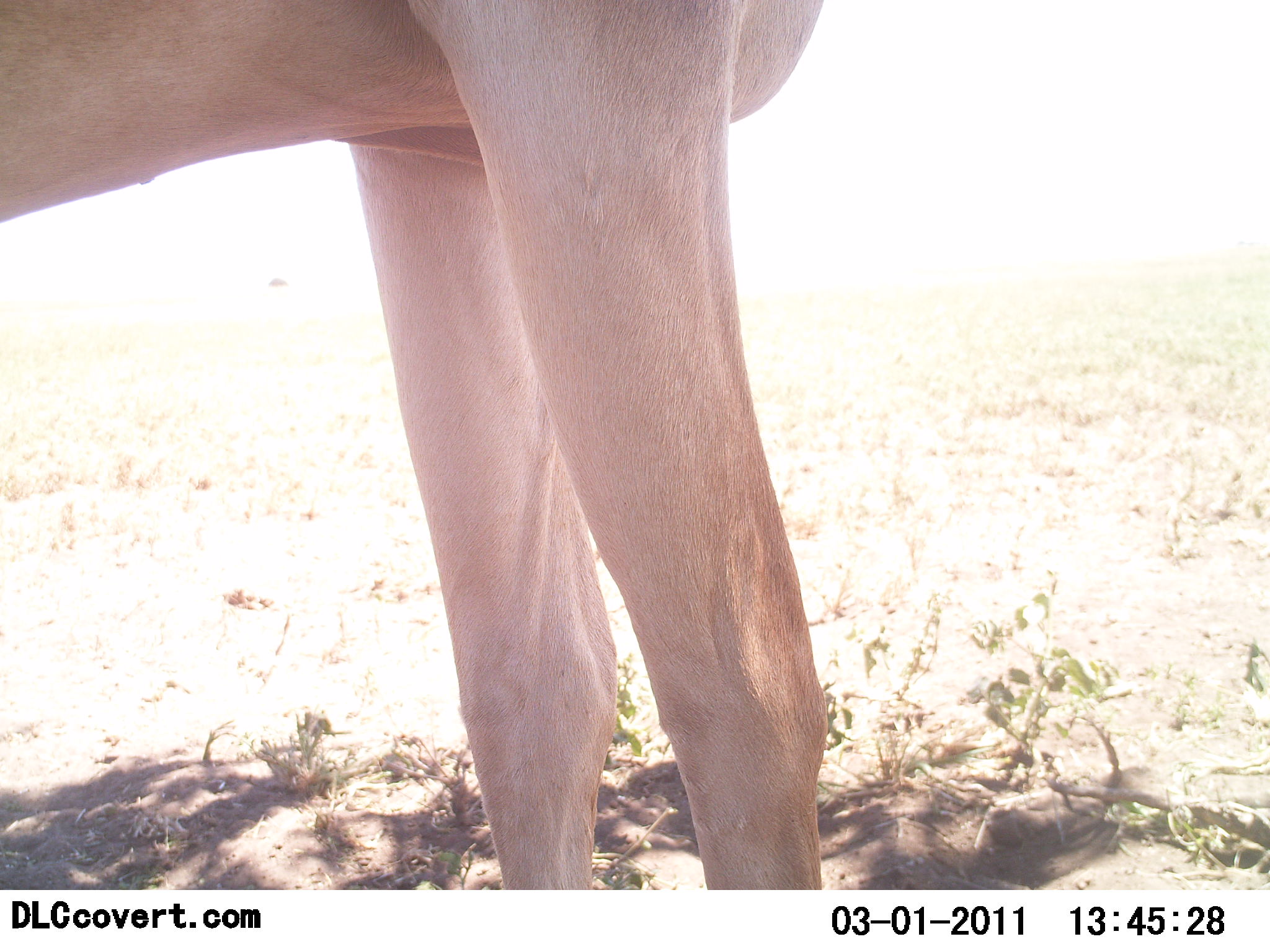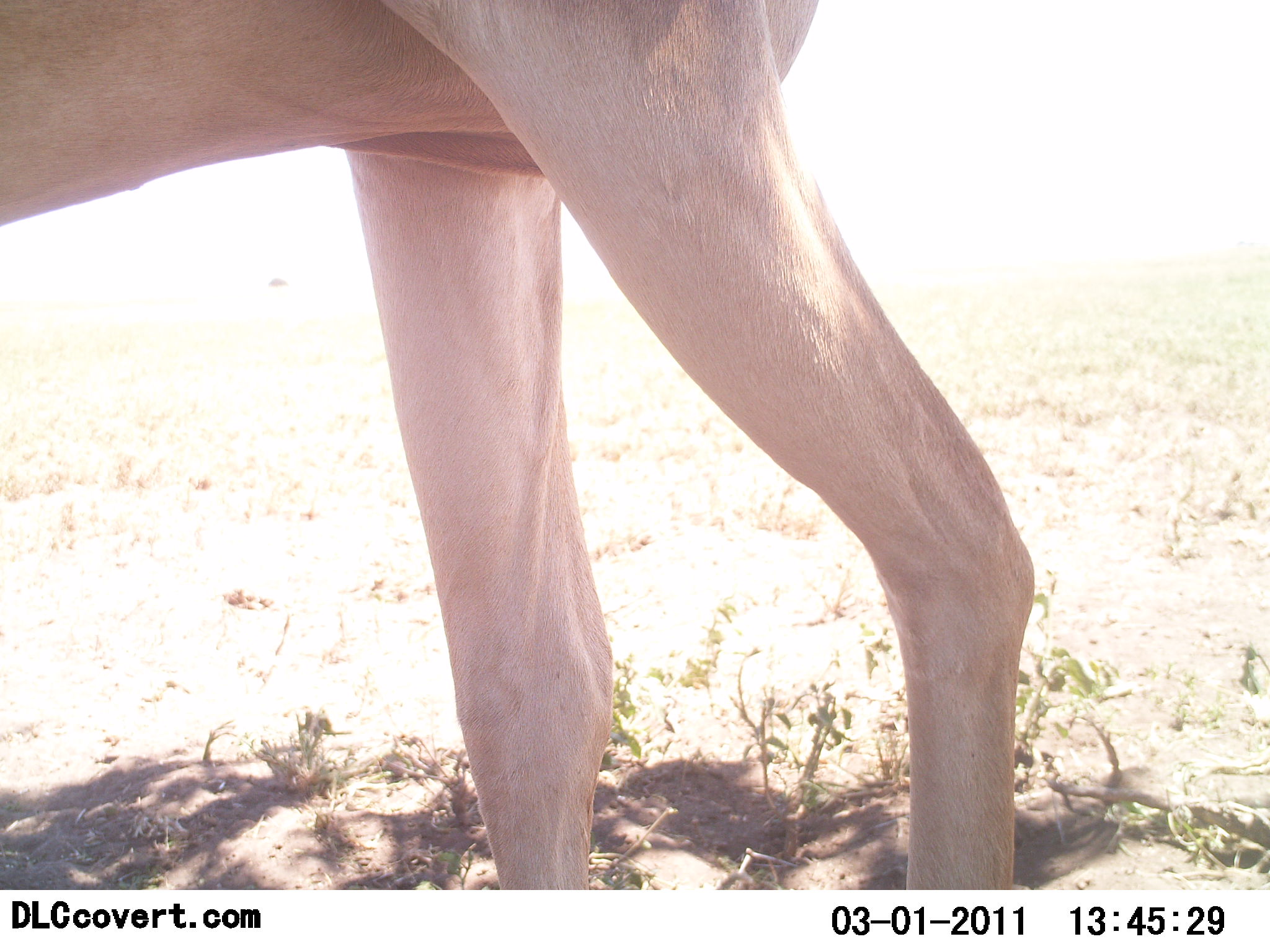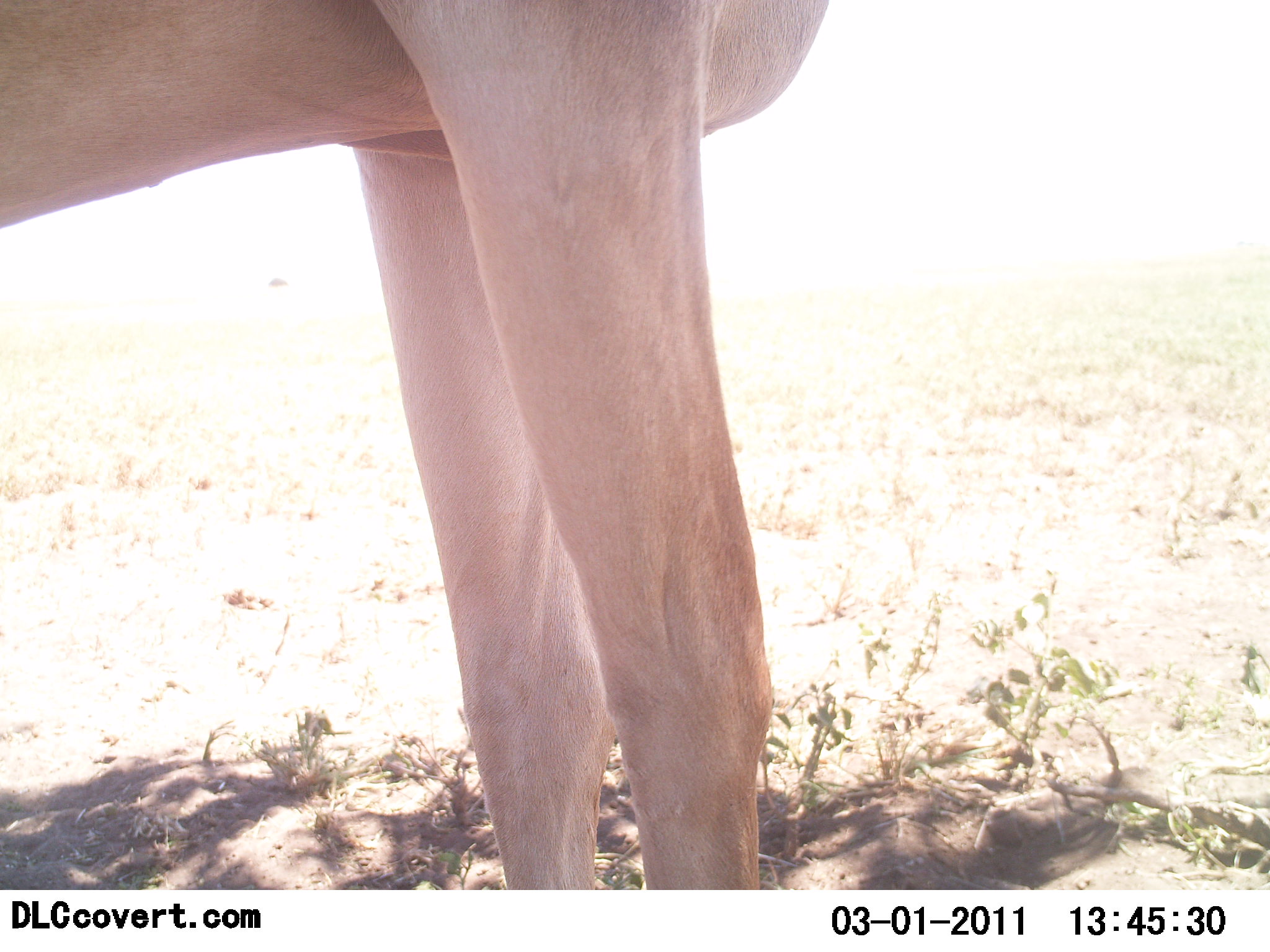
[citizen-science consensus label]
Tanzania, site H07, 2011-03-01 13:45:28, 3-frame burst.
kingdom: Animalia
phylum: Chordata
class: Mammalia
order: Artiodactyla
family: Bovidae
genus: Alcelaphus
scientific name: Alcelaphus buselaphus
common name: hartebeest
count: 1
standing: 100%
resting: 0%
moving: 9%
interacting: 0%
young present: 0%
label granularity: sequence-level